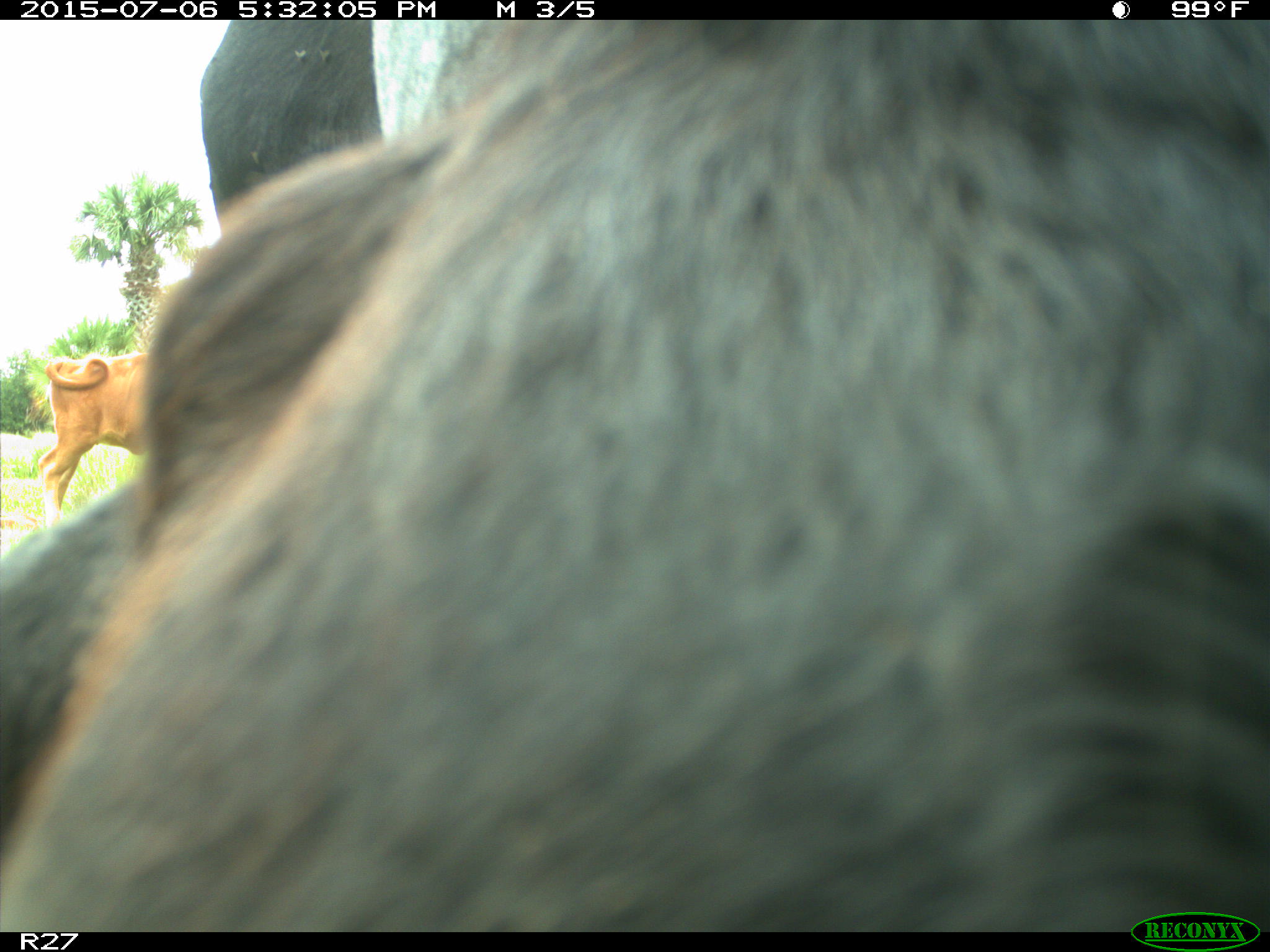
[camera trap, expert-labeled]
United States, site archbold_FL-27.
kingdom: Animalia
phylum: Chordata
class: Mammalia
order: Artiodactyla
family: Bovidae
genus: Bos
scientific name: Bos taurus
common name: domestic cow